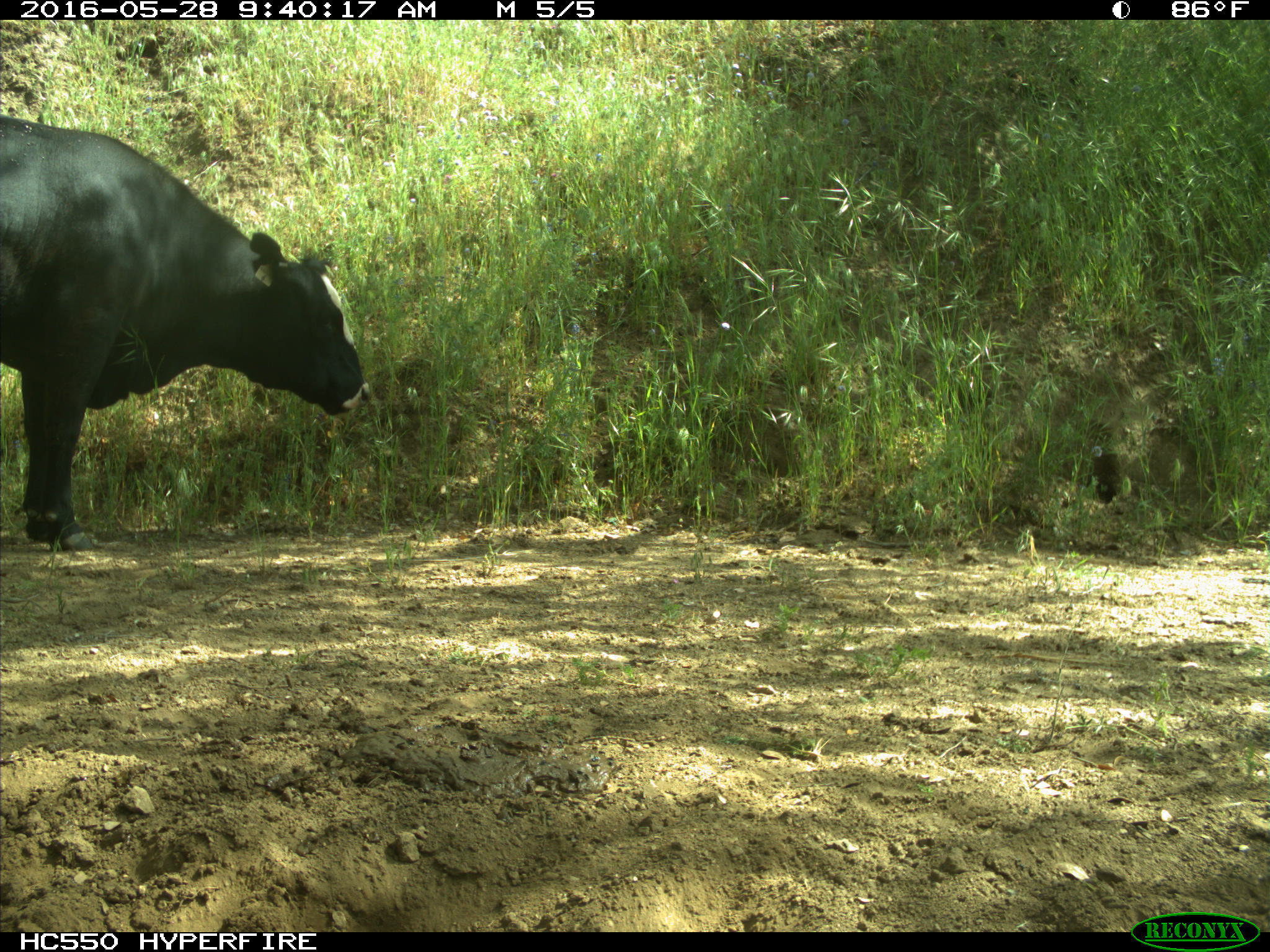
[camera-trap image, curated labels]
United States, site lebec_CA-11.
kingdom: Animalia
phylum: Chordata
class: Mammalia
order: Artiodactyla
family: Bovidae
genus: Bos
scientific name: Bos taurus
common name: domestic cow